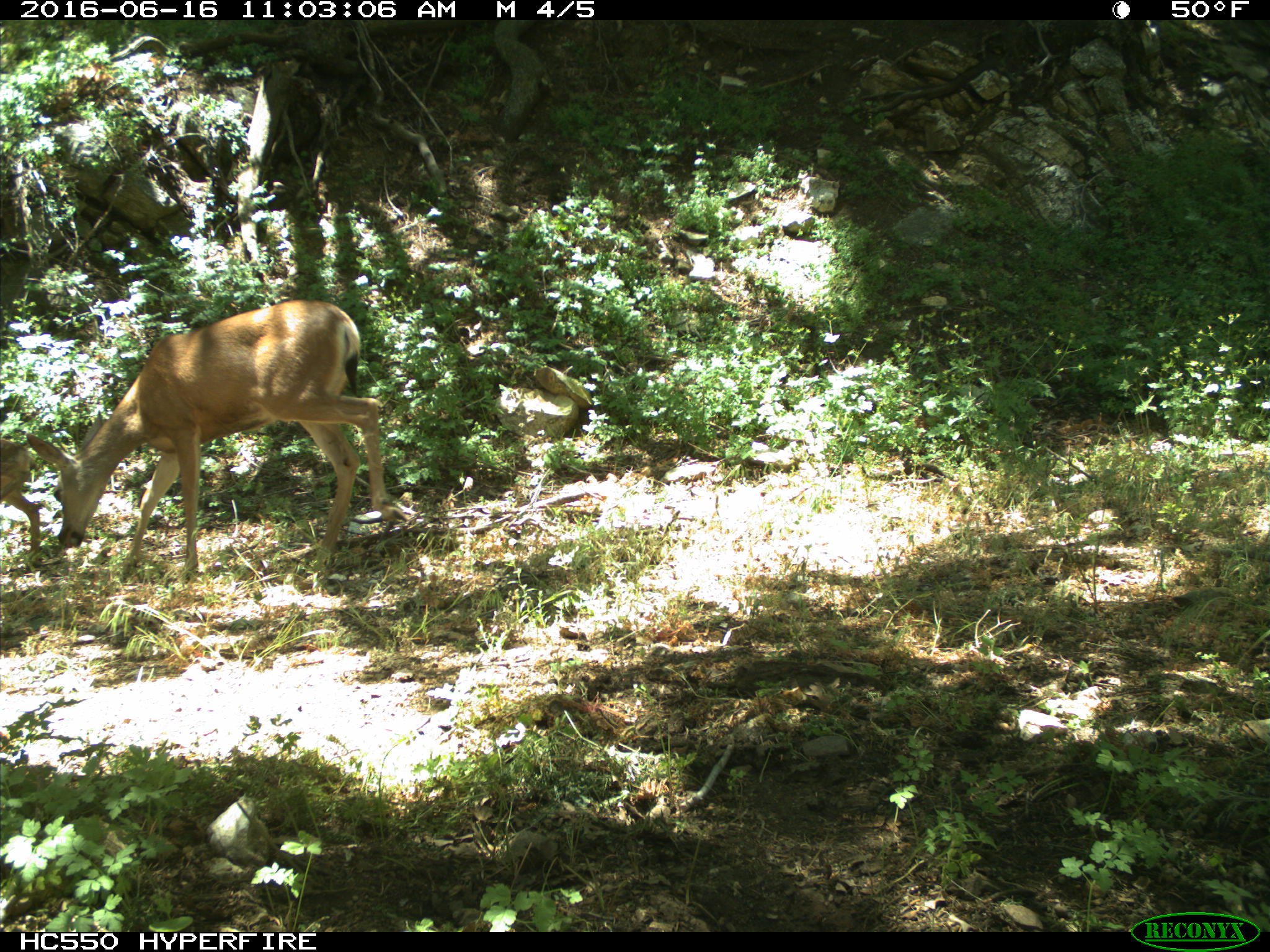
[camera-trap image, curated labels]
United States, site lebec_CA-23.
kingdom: Animalia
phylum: Chordata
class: Mammalia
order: Artiodactyla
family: Cervidae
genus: Odocoileus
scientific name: Odocoileus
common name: deer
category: unidentified deer